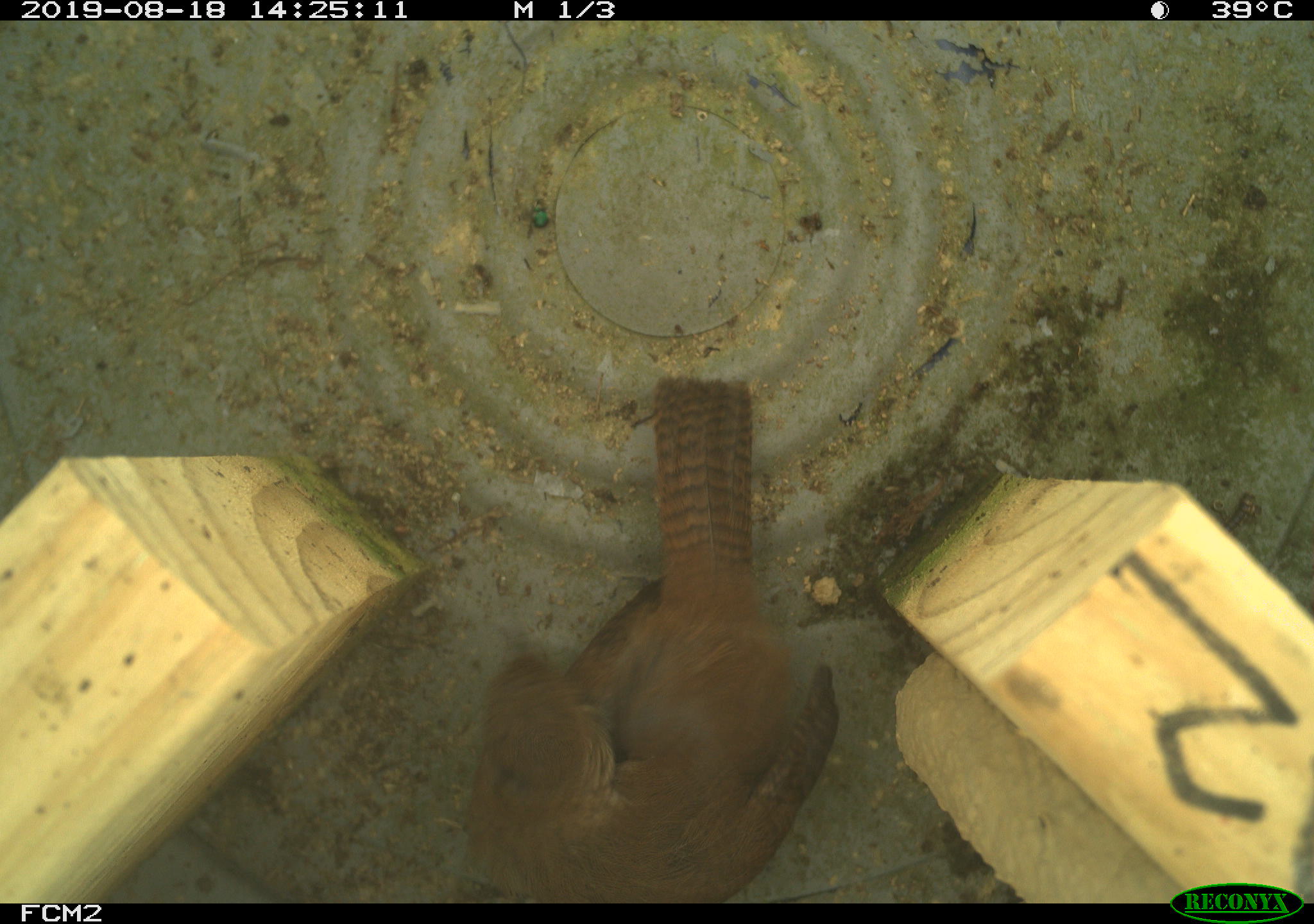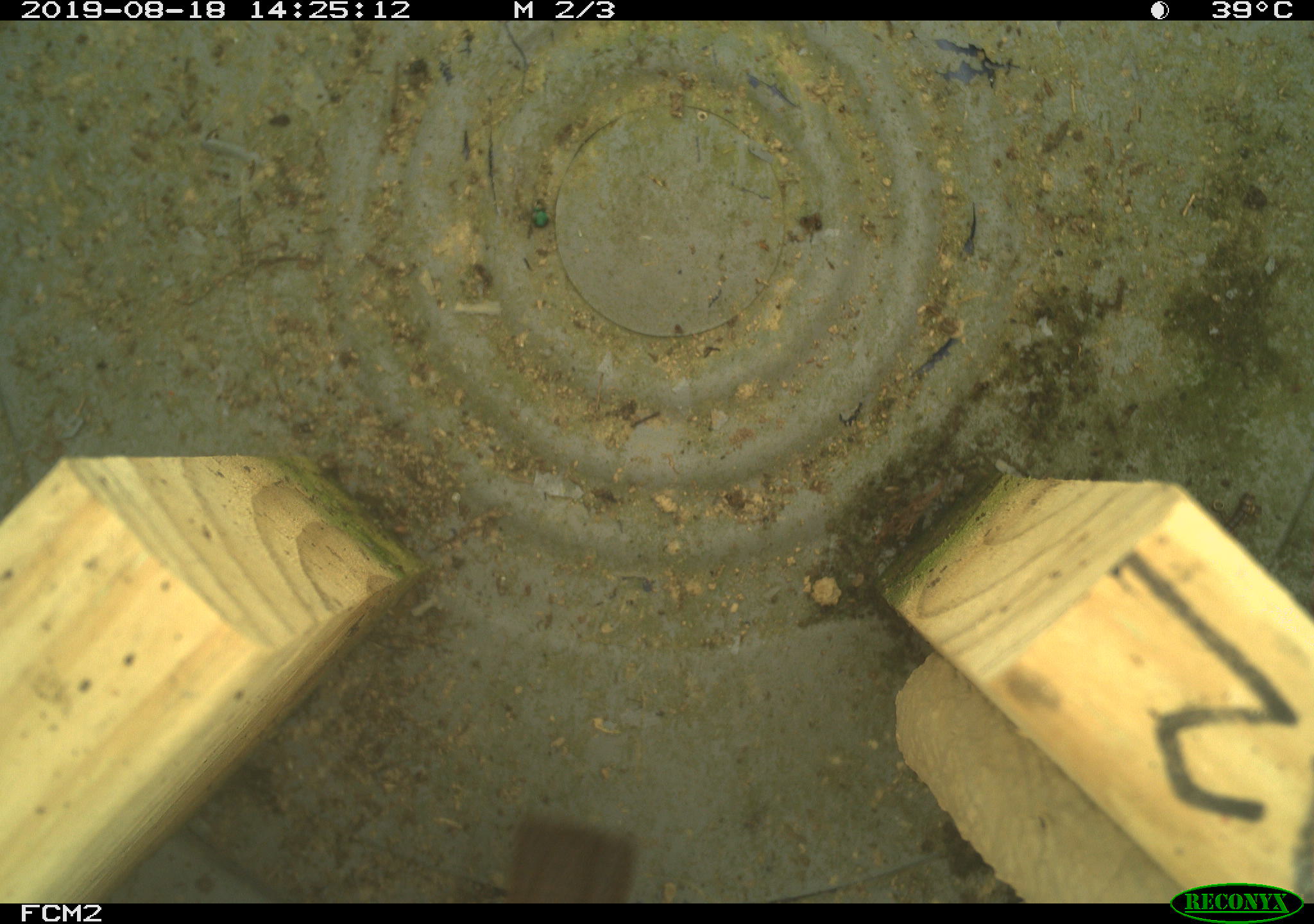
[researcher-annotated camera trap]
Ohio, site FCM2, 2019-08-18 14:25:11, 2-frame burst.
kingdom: Animalia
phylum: Chordata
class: Aves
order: Passeriformes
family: Troglodytidae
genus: Troglodytes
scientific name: Troglodytes aedon aedon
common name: northern house wren